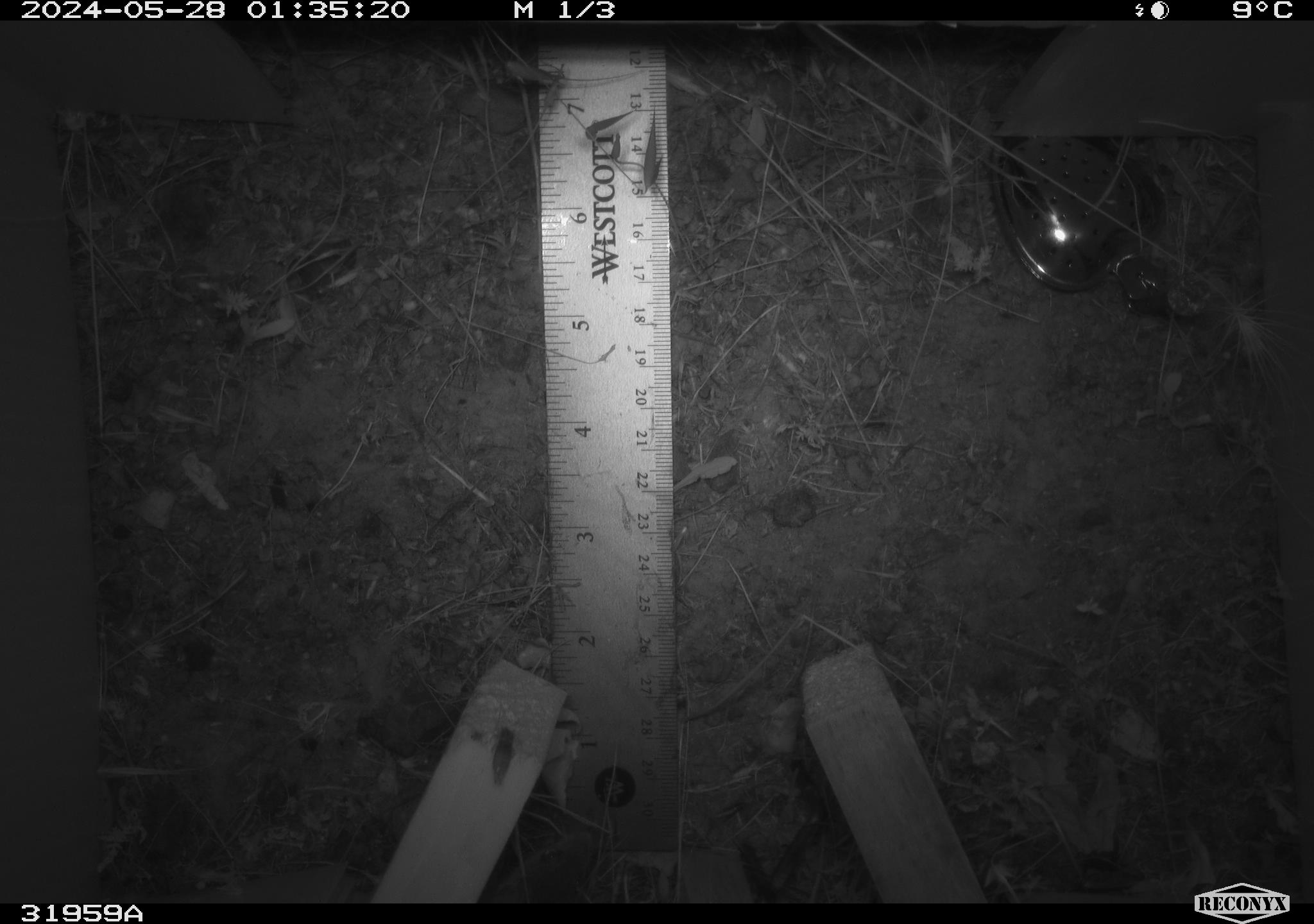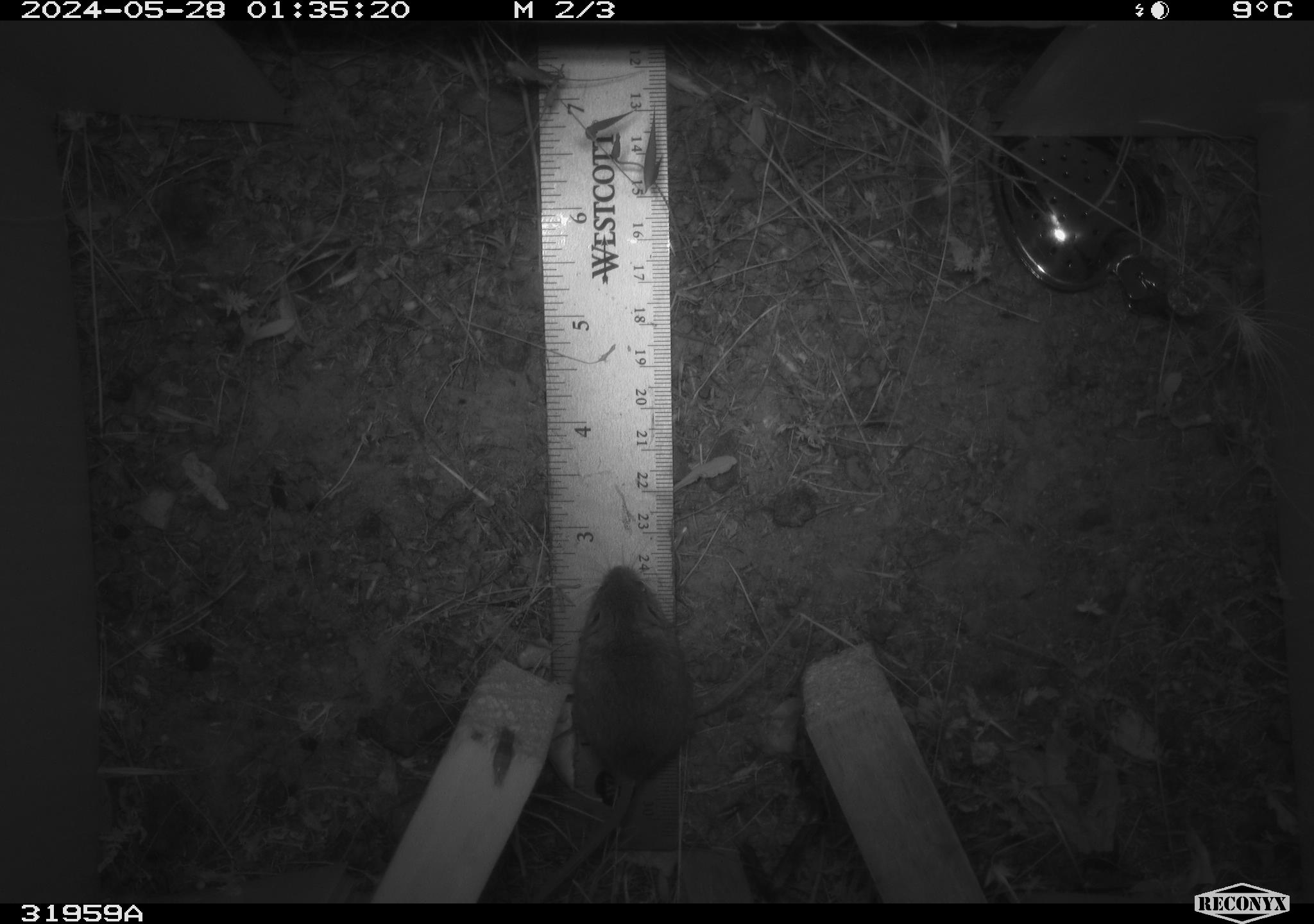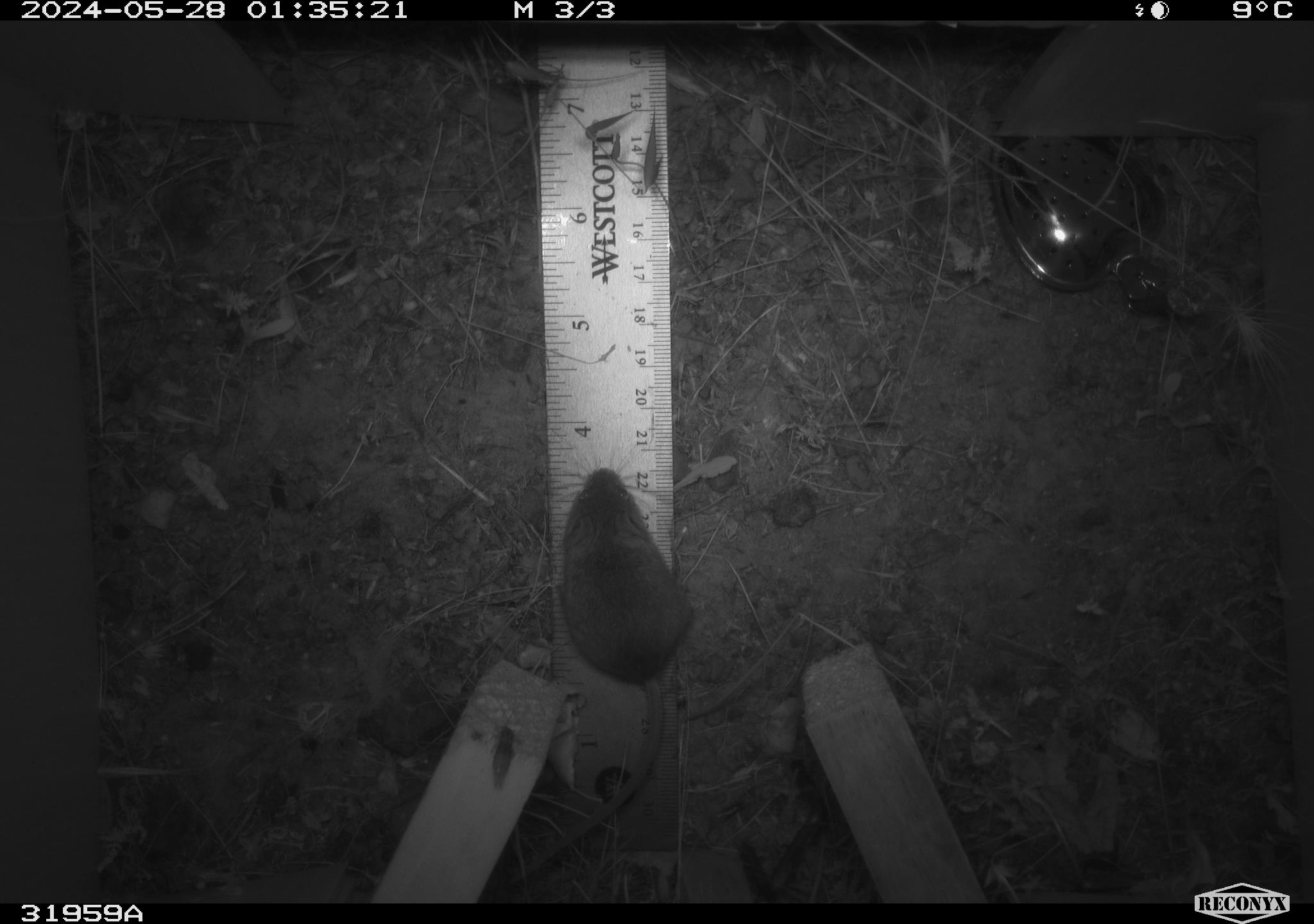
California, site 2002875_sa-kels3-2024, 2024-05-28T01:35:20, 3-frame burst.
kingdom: Animalia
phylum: Chordata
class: Mammalia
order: Rodentia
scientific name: Rodentia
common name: rodent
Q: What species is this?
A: Rodent (Rodentia).